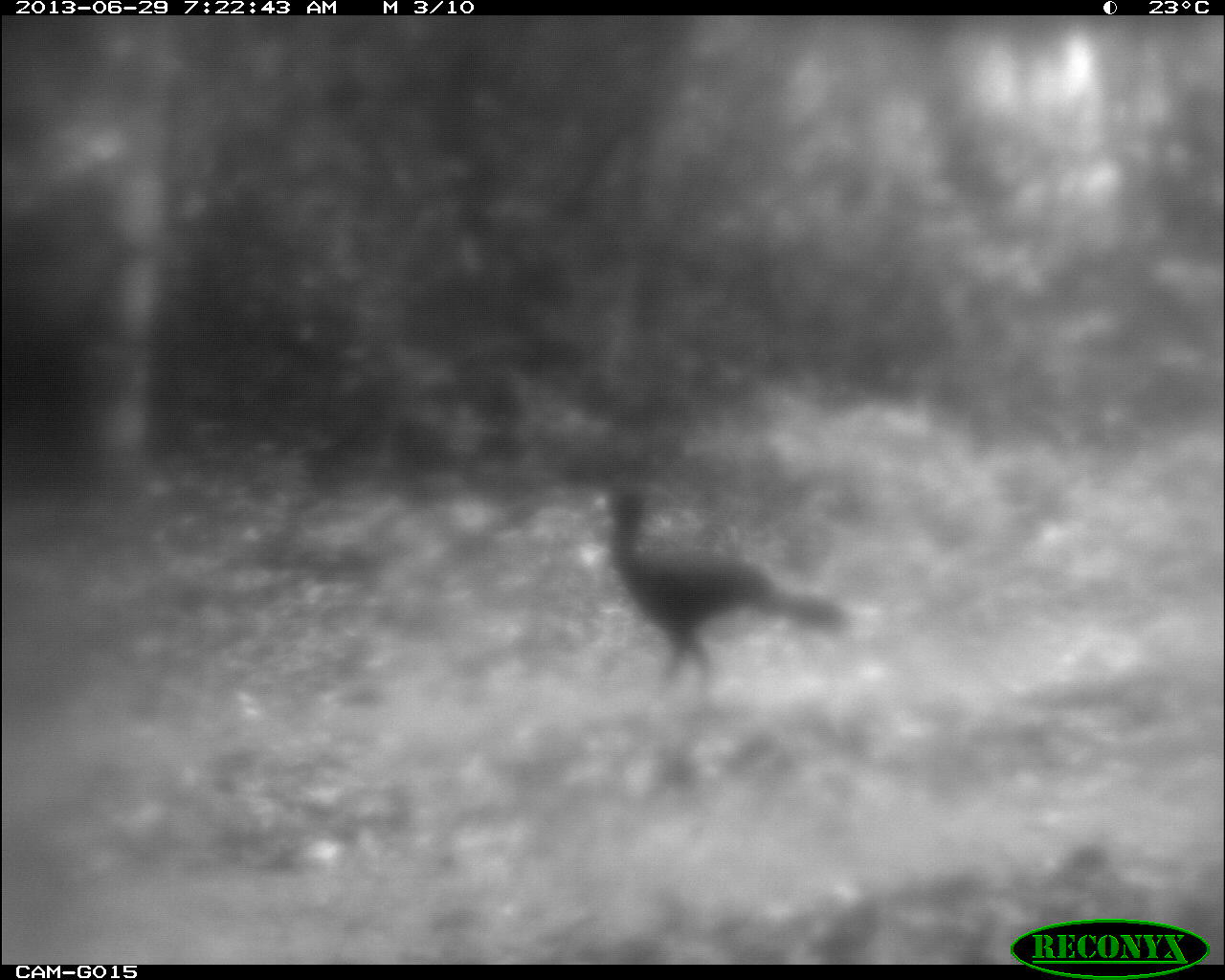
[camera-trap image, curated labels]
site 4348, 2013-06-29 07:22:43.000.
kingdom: Animalia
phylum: Chordata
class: Aves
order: Galliformes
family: Cracidae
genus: Crax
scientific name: Crax rubra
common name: great curassow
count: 1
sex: male